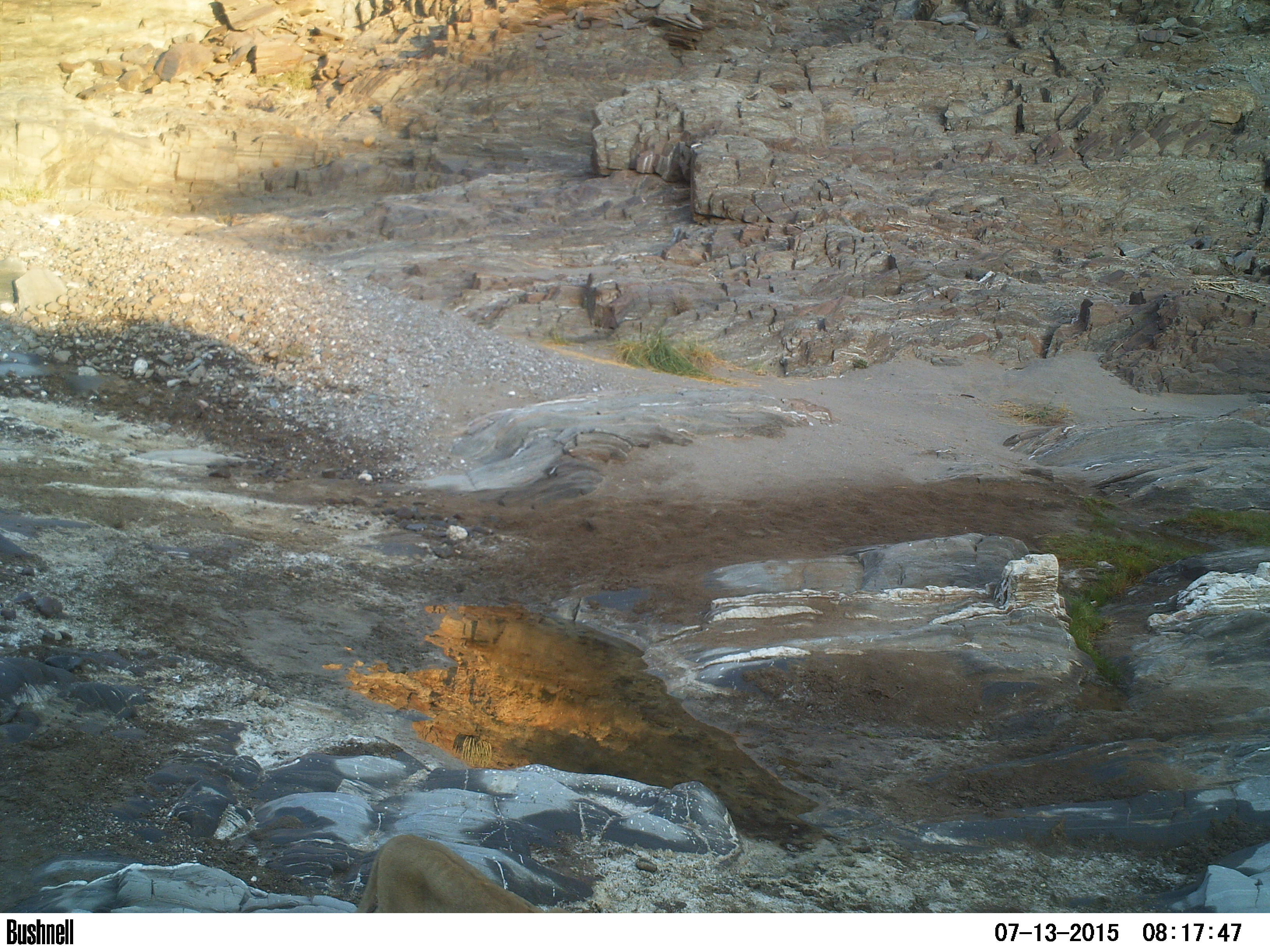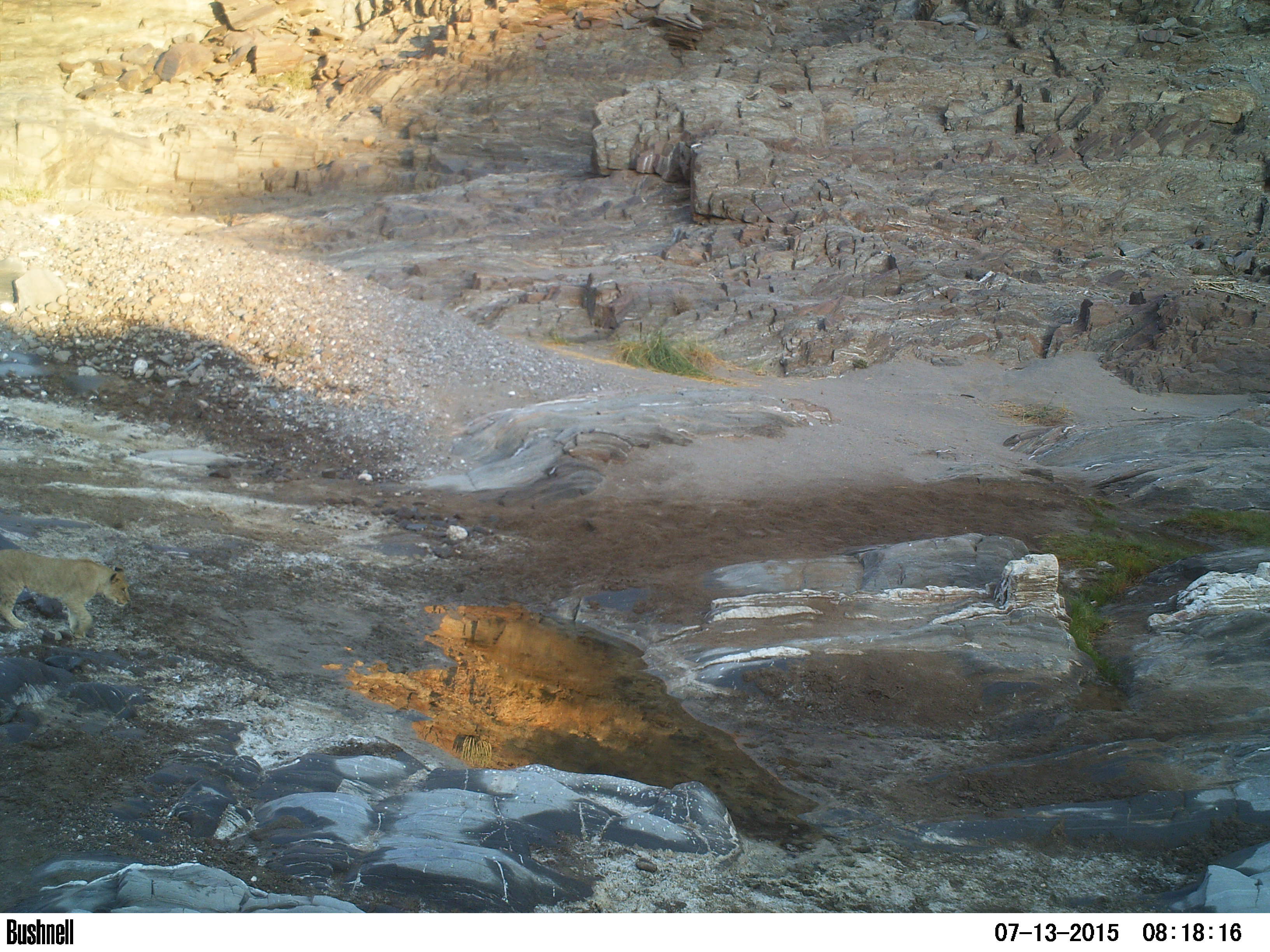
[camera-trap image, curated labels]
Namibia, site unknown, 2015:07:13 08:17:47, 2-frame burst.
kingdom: Animalia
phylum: Chordata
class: Mammalia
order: Carnivora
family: Felidae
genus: Panthera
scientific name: Panthera leo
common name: lion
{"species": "Panthera leo (lion)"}